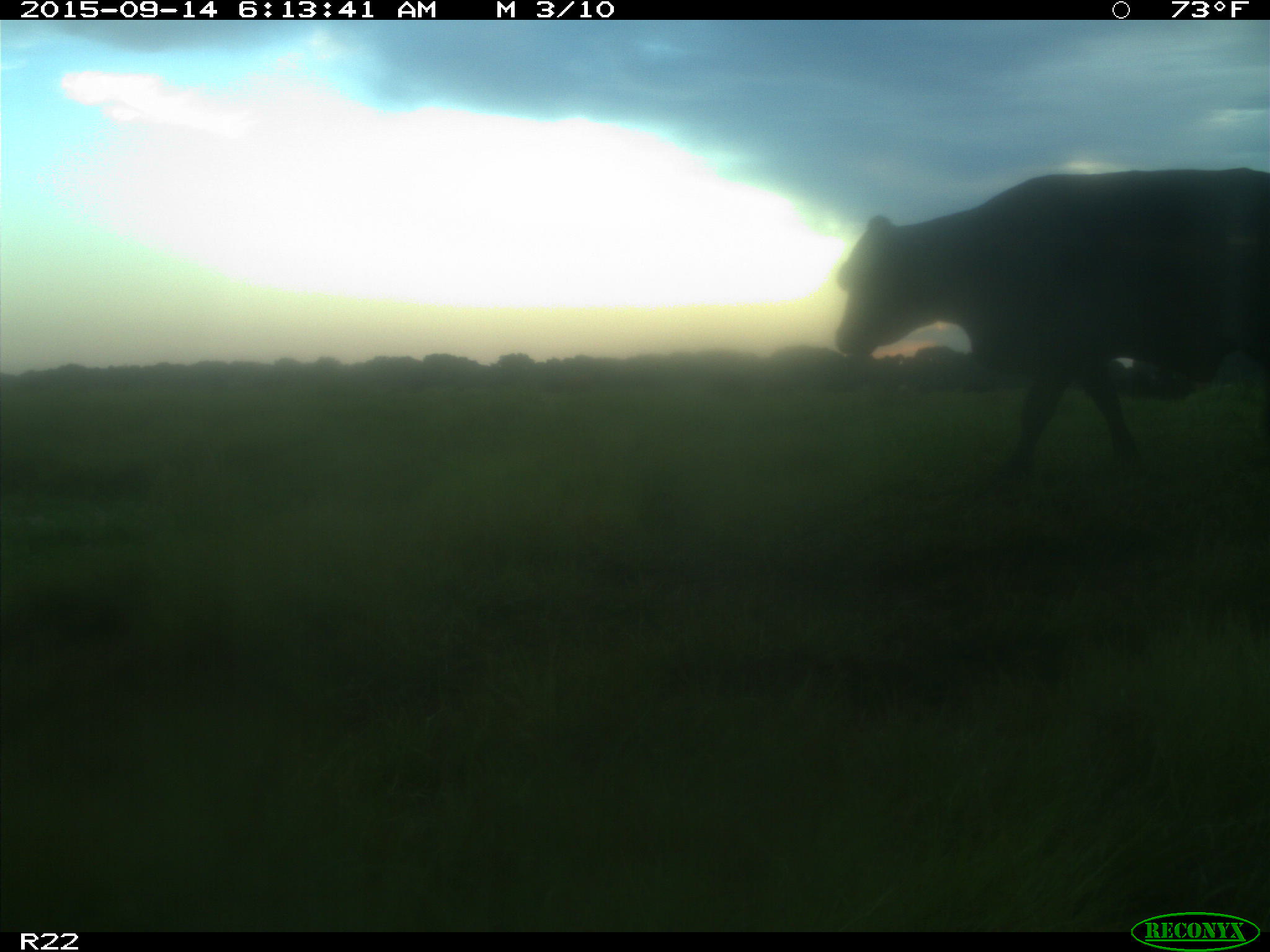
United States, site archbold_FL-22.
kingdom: Animalia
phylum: Chordata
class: Mammalia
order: Artiodactyla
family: Bovidae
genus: Bos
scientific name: Bos taurus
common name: domestic cow